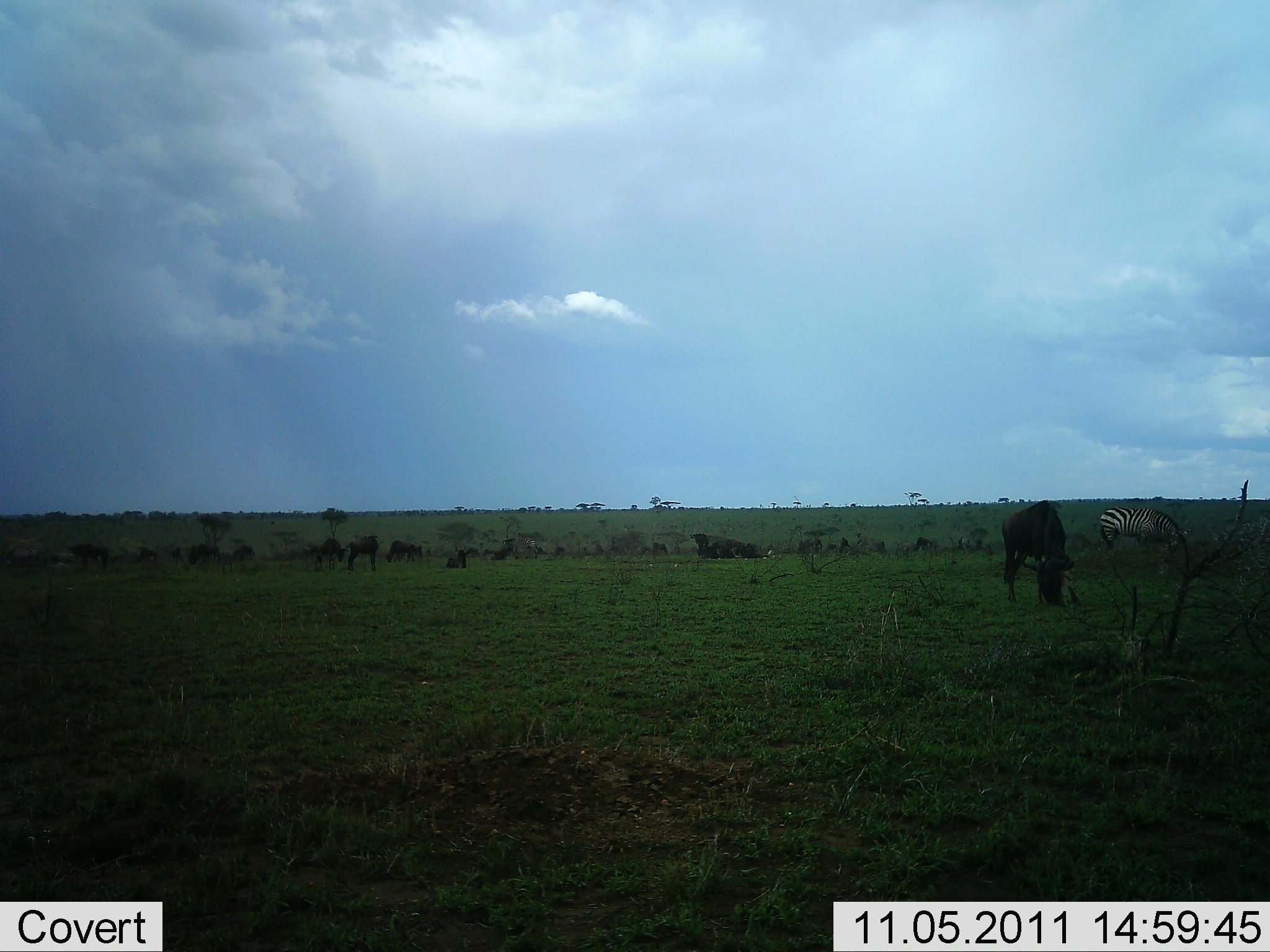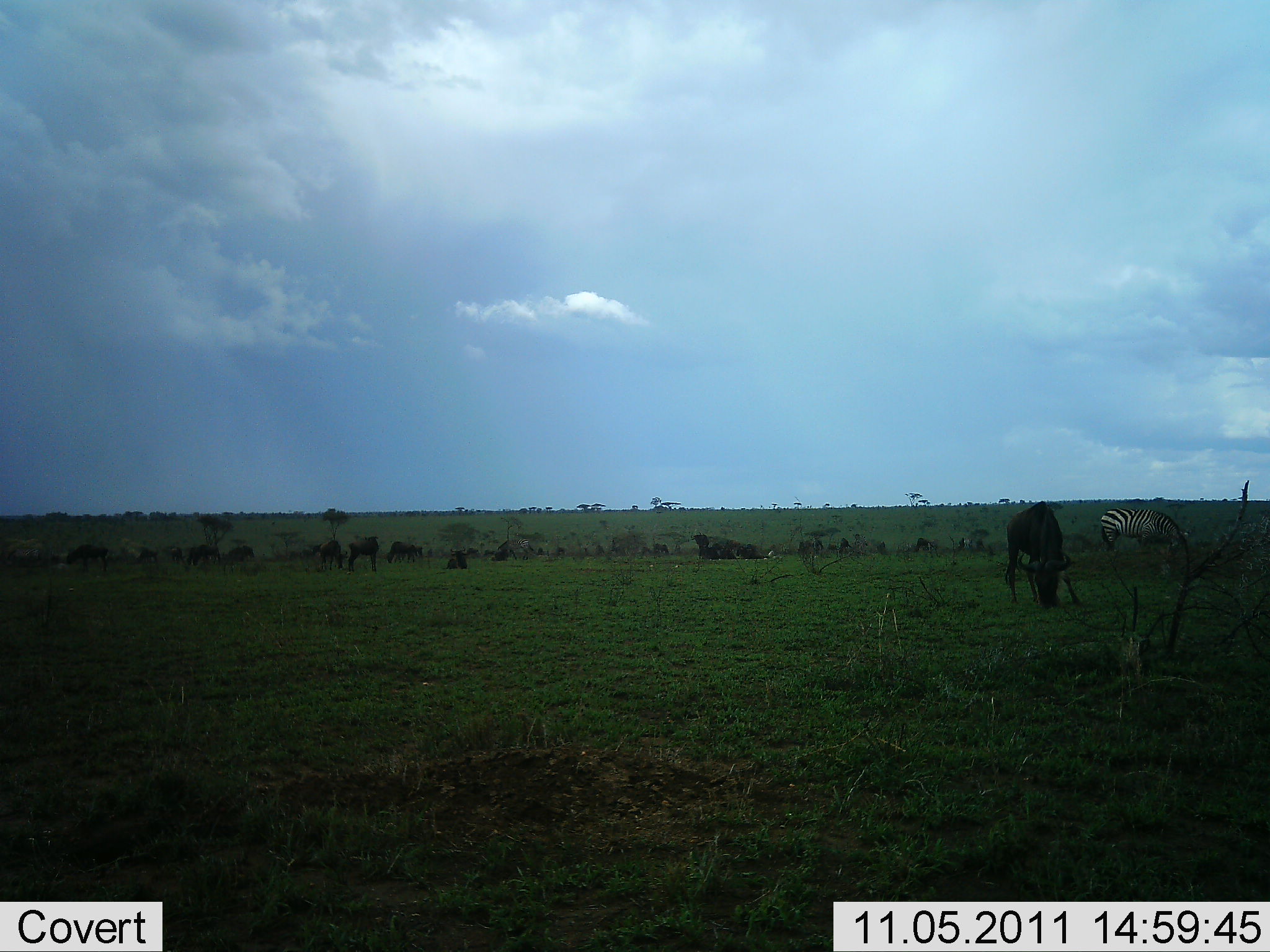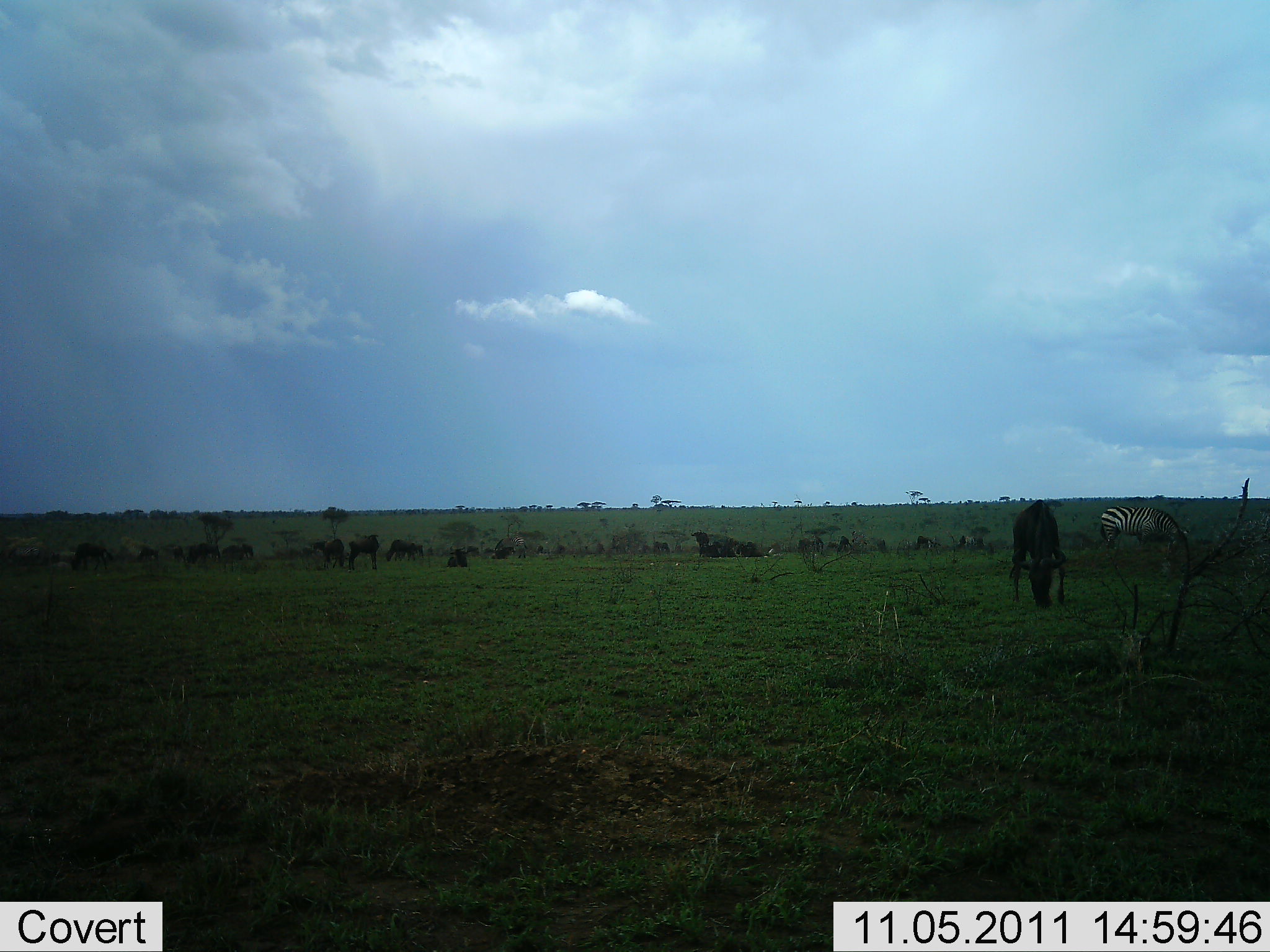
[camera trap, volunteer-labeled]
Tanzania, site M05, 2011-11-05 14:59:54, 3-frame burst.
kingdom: Animalia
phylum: Chordata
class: Mammalia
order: Artiodactyla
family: Bovidae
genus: Connochaetes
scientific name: Connochaetes taurinus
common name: blue wildebeest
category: wildebeest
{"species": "wildebeest (blue wildebeest) (Connochaetes taurinus)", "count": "11-50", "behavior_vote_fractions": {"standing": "64%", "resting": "36%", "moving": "18%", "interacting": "0%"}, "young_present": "0%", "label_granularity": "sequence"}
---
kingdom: Animalia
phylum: Chordata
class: Mammalia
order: Perissodactyla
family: Equidae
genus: Equus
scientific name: Equus quagga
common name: plains zebra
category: zebra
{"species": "zebra (plains zebra) (Equus quagga)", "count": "1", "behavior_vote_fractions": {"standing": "58%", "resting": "0%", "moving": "0%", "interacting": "0%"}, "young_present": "0%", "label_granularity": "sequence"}